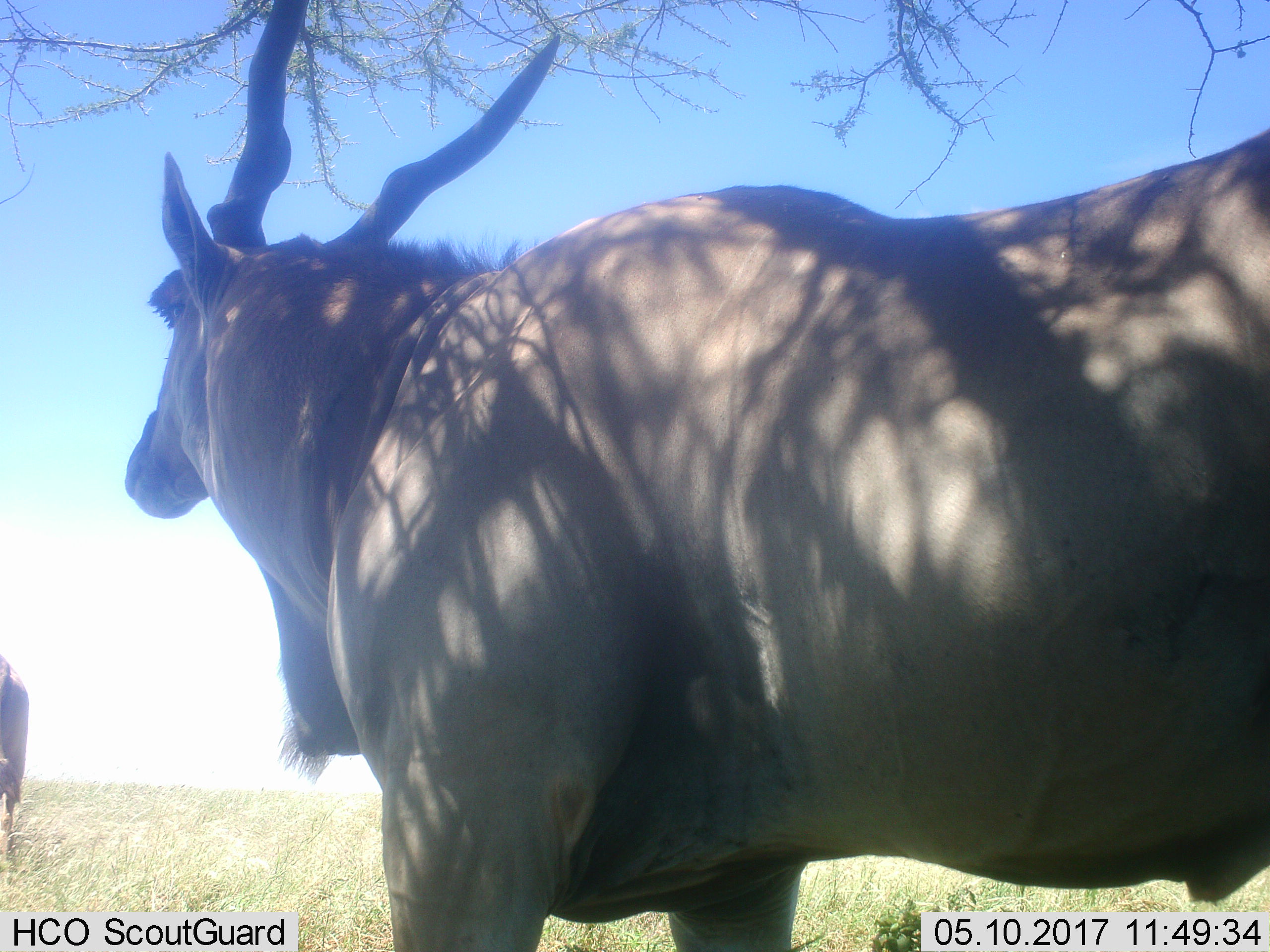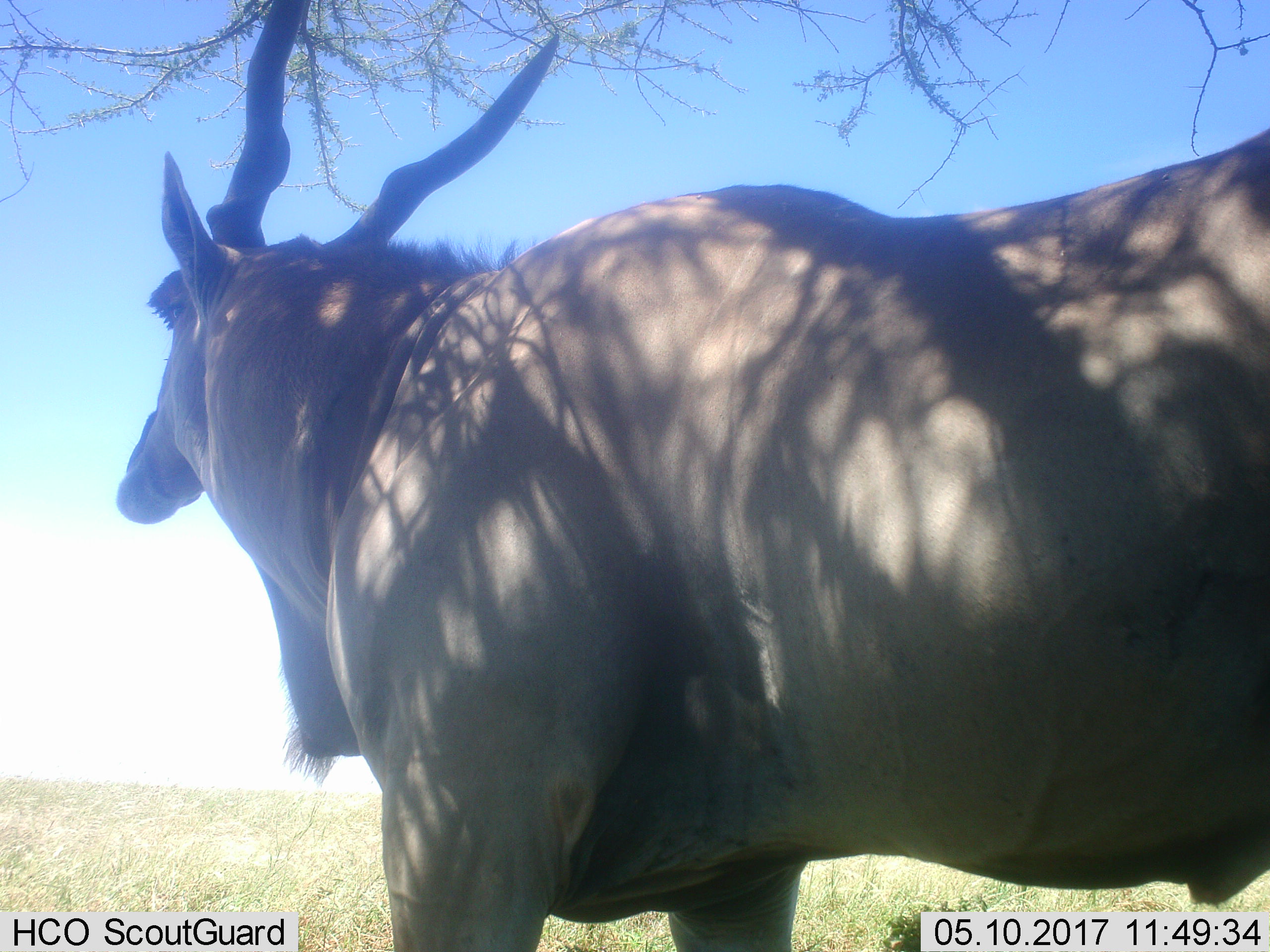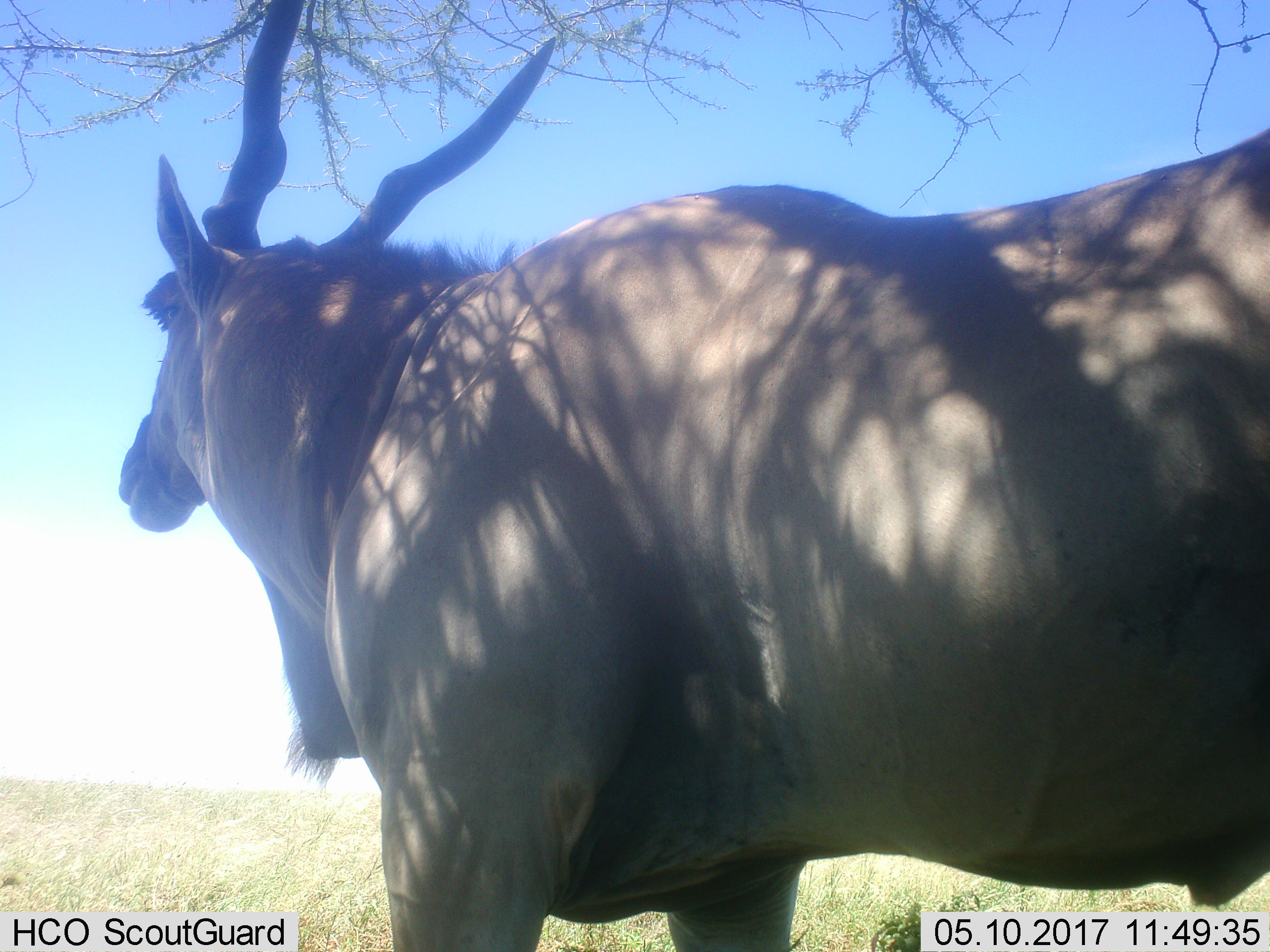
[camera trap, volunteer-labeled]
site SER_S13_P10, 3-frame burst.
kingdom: Animalia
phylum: Chordata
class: Mammalia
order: Artiodactyla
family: Bovidae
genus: Tragelaphus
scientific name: Tragelaphus oryx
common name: eland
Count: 2.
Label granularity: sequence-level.